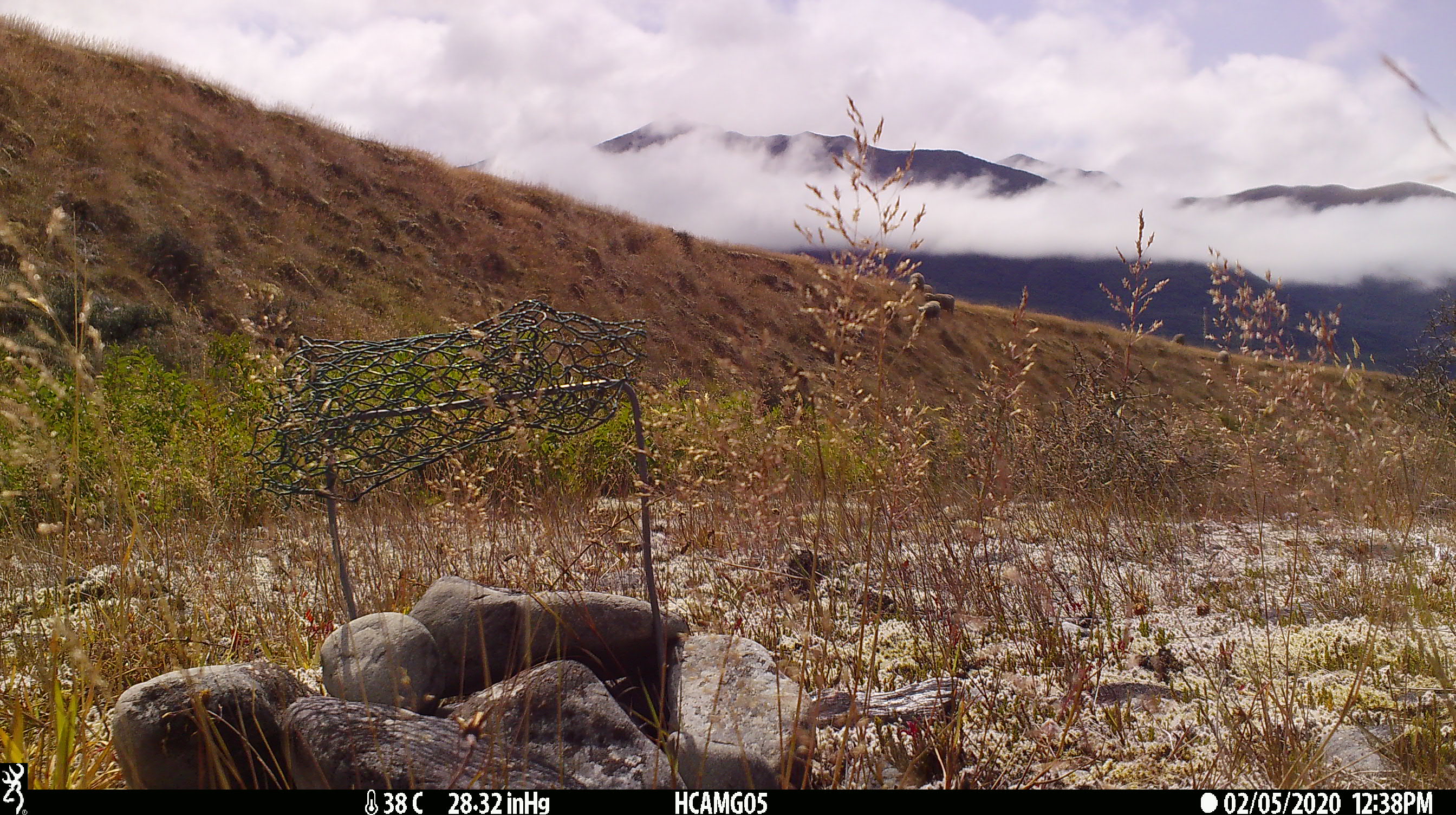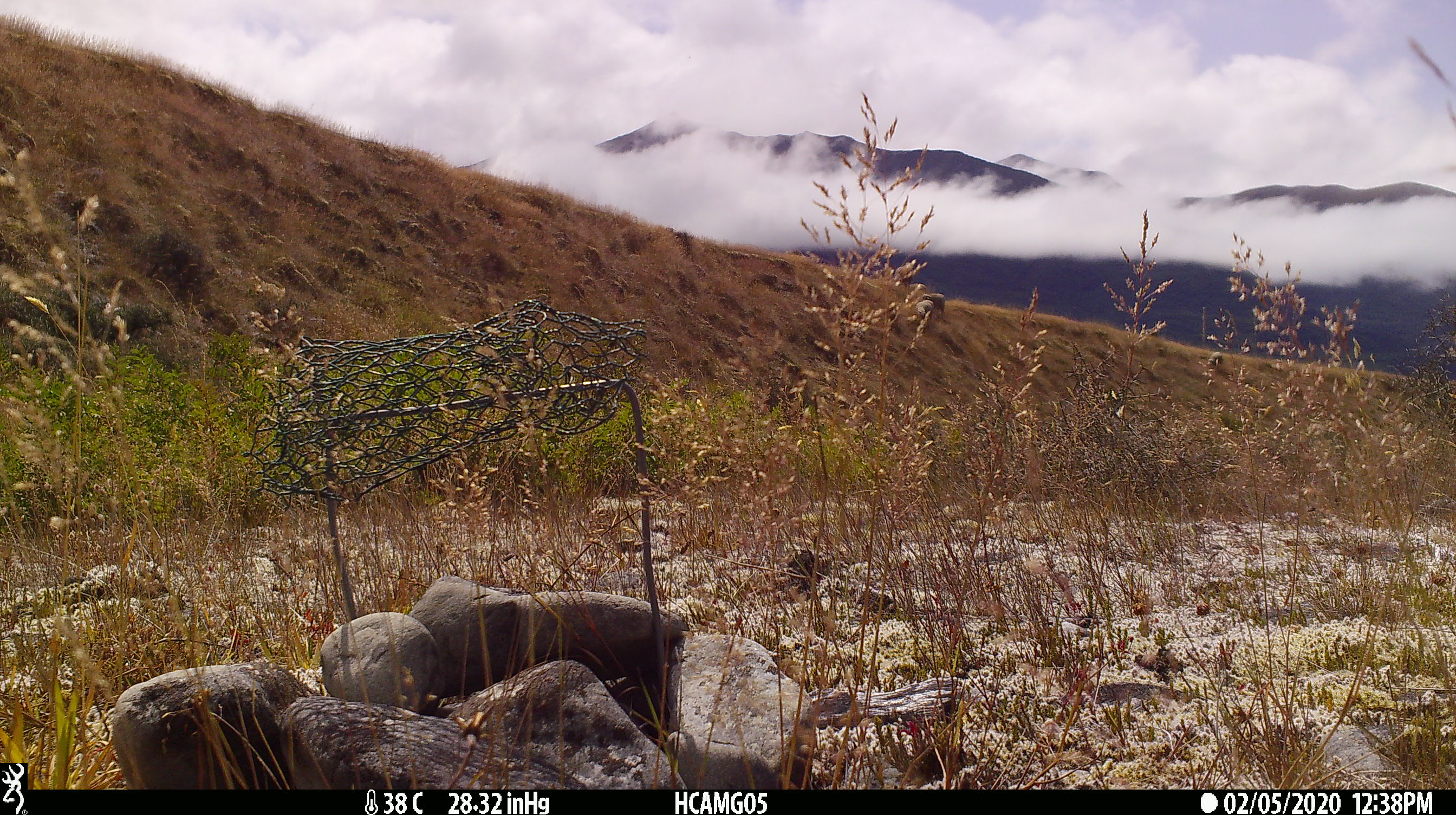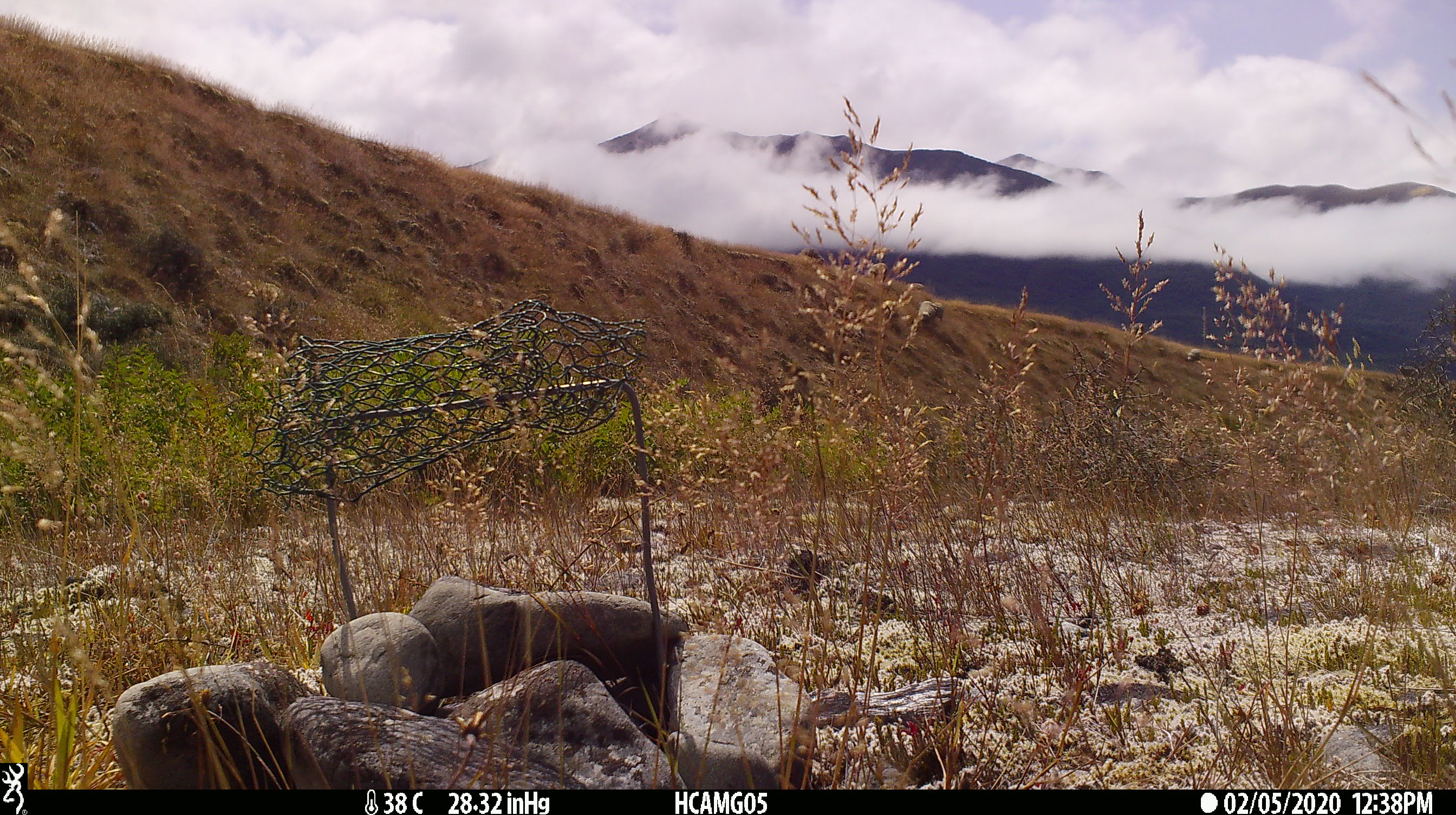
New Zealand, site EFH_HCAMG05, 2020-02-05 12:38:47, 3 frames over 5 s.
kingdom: Animalia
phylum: Chordata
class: Mammalia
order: Artiodactyla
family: Bovidae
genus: Ovis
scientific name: Ovis aries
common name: domestic sheep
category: sheep